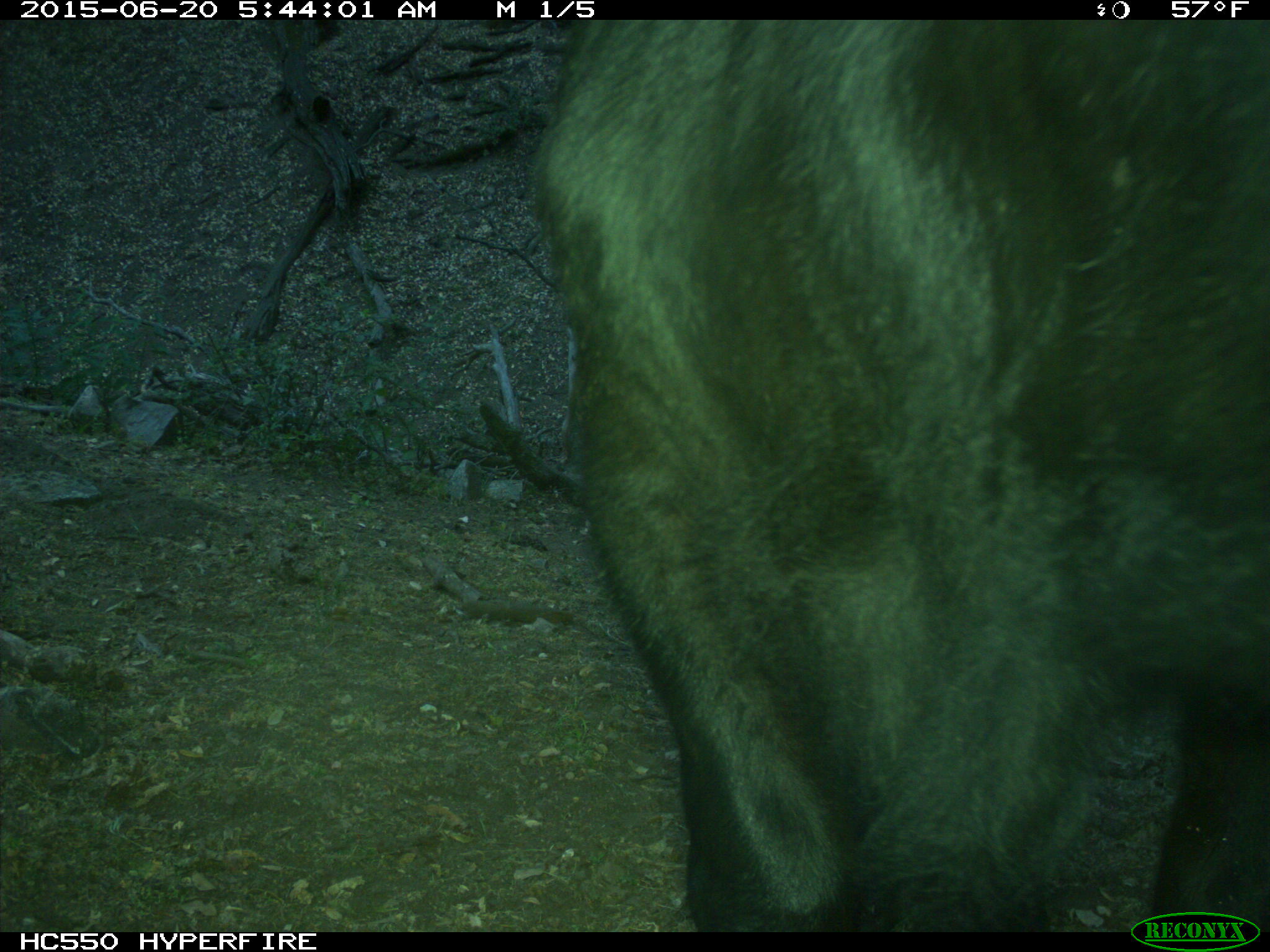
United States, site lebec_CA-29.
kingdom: Animalia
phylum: Chordata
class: Mammalia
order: Artiodactyla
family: Bovidae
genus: Bos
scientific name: Bos taurus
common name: domestic cow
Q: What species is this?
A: Bos taurus (domestic cow).